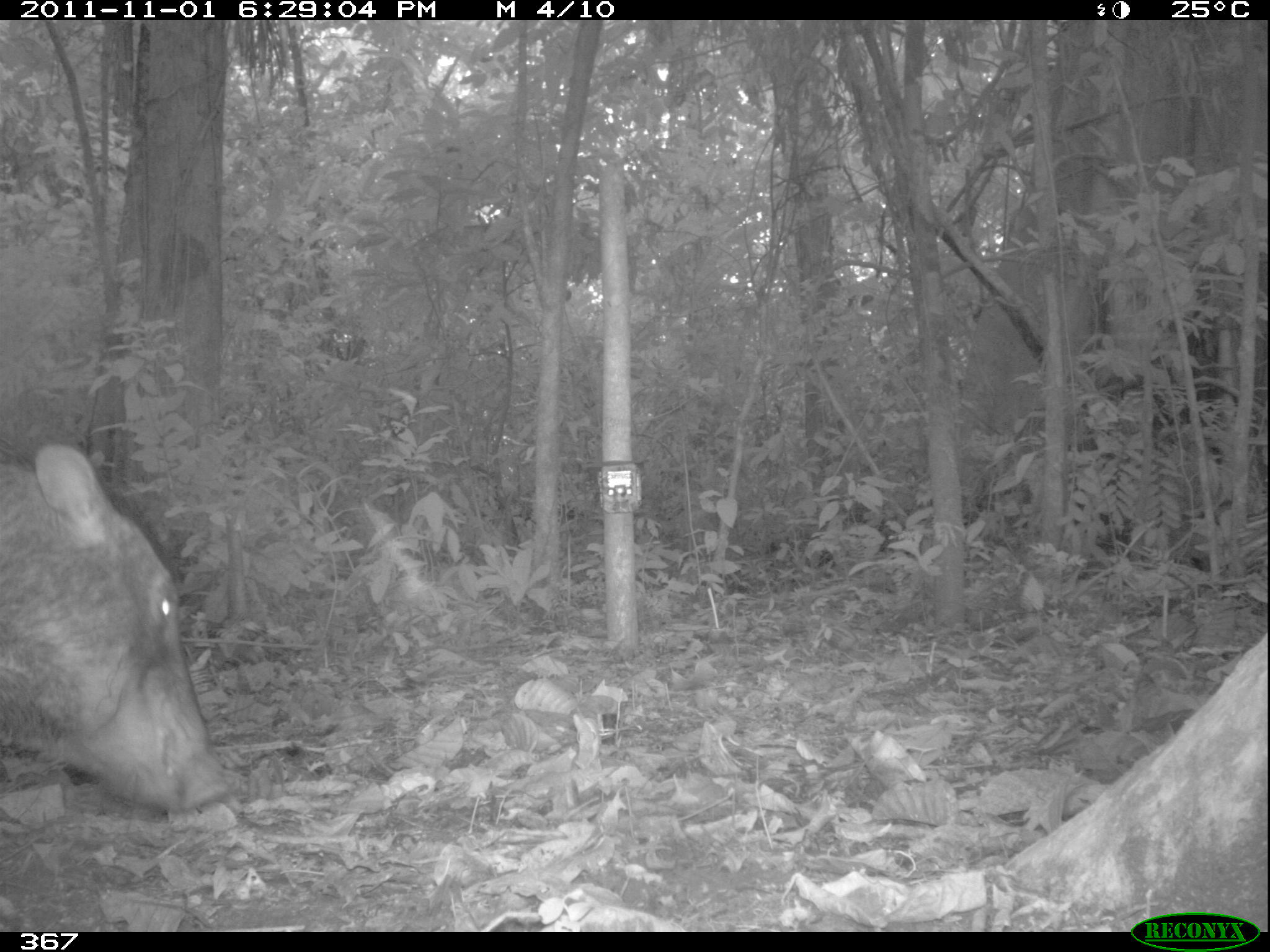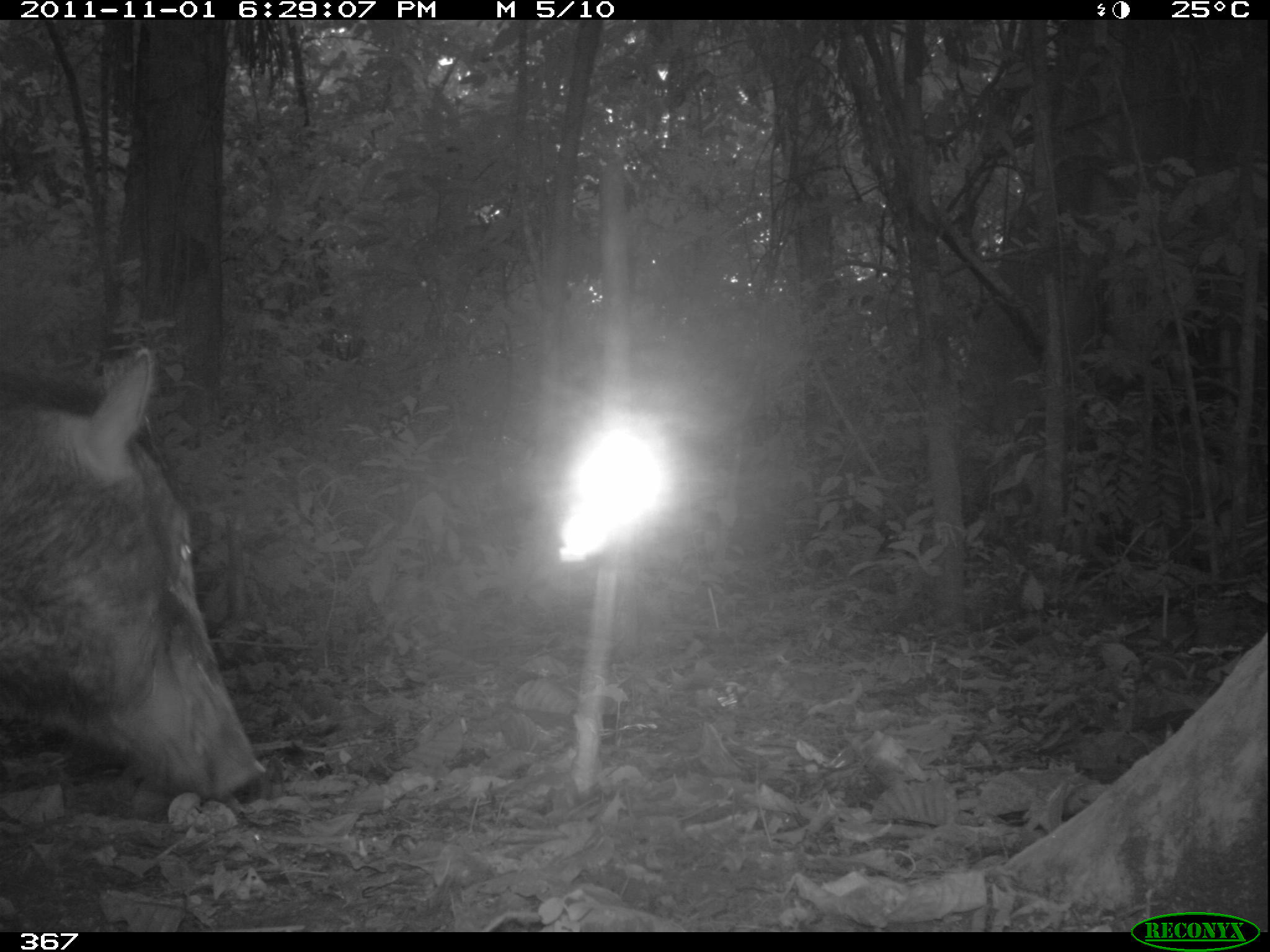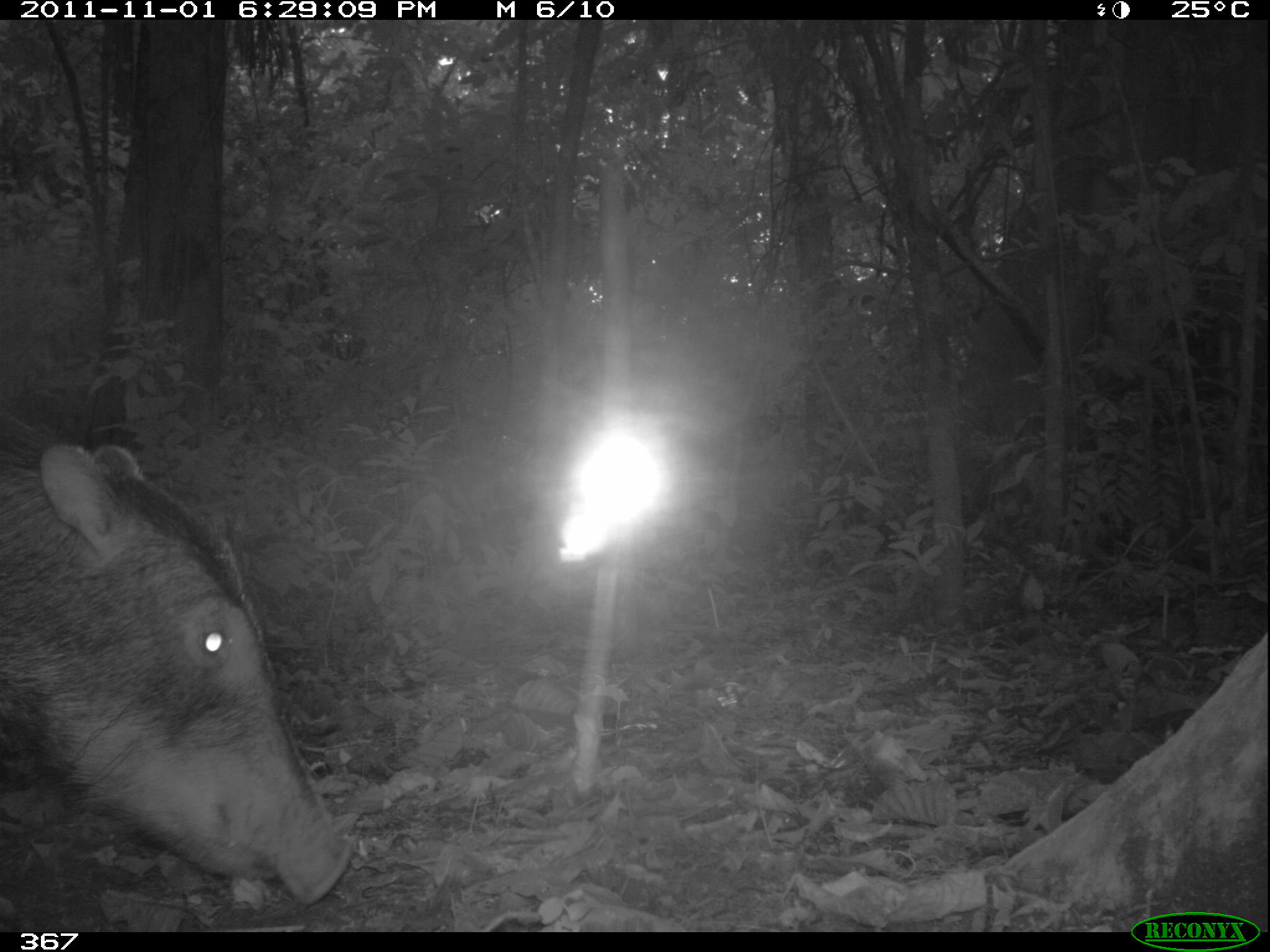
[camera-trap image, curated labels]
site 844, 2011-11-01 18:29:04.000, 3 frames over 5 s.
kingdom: Animalia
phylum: Chordata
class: Mammalia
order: Artiodactyla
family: Tayassuidae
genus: Tayassu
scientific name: Tayassu pecari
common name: white-lipped peccary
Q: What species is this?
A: Tayassu pecari (white-lipped peccary).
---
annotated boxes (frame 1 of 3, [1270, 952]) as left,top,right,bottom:
tayassu pecari: 0,436,233,818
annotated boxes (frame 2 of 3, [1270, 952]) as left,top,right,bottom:
tayassu pecari: 2,343,274,804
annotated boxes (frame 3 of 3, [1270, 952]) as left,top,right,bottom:
tayassu pecari: 2,436,358,908